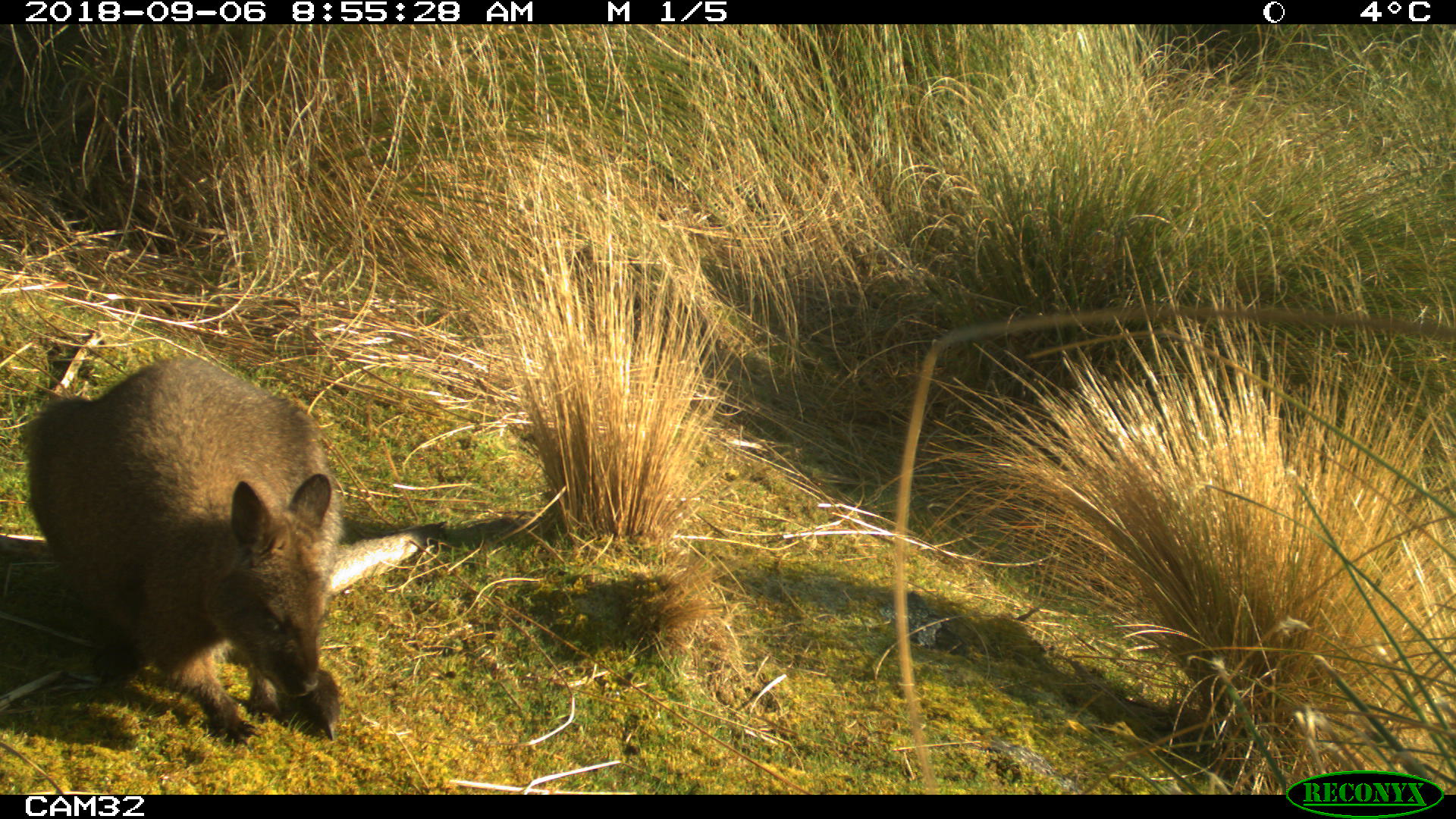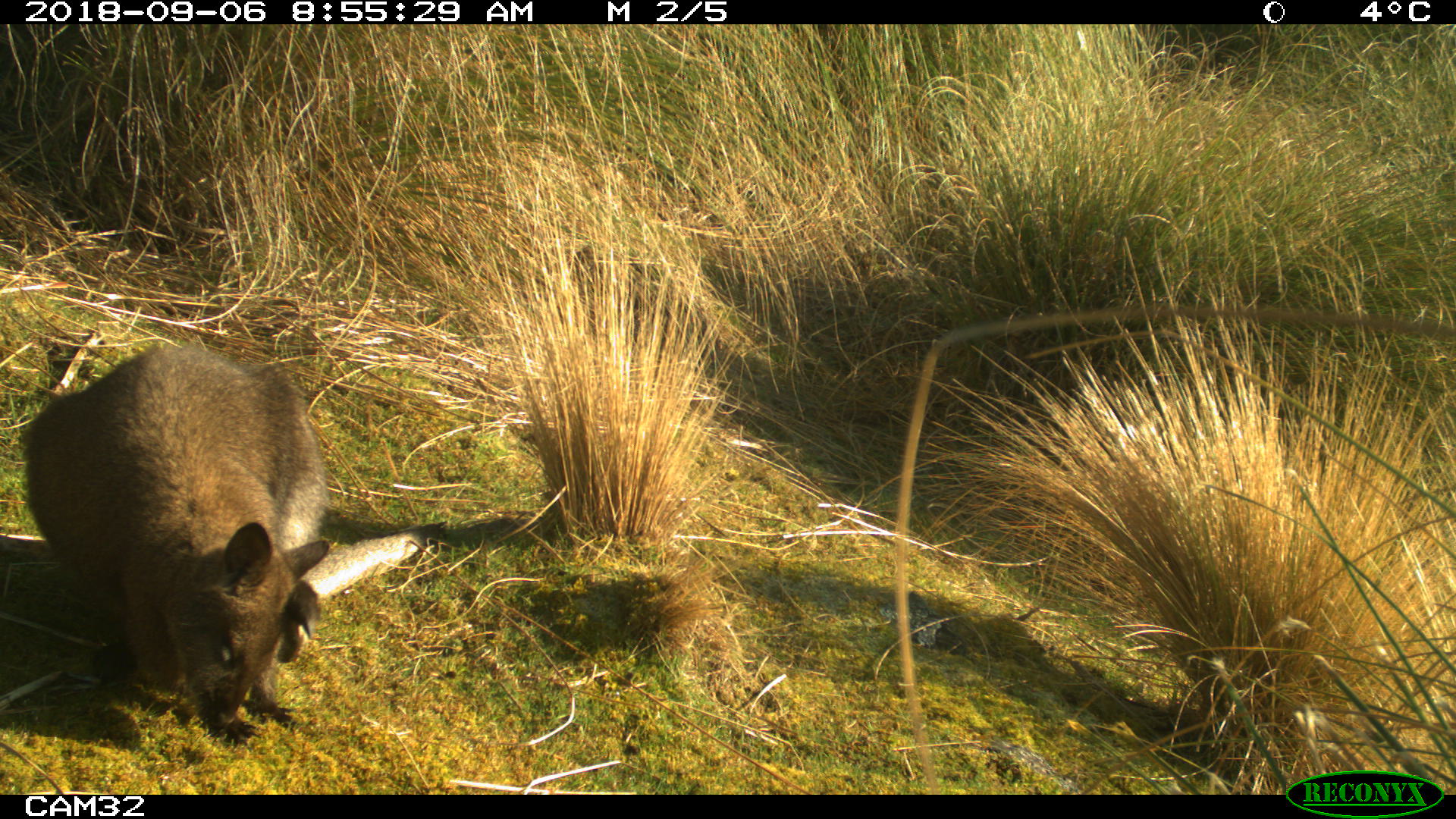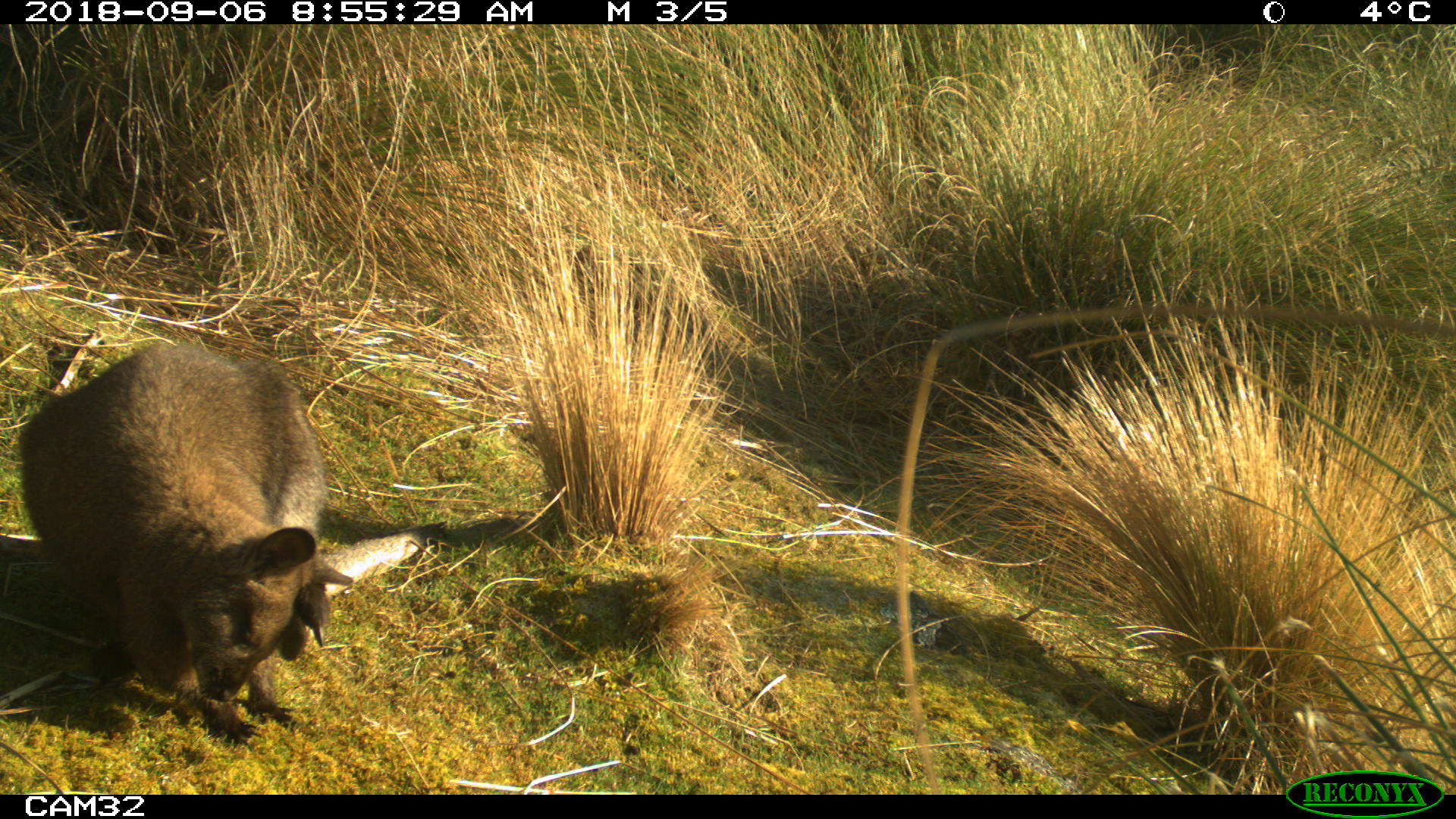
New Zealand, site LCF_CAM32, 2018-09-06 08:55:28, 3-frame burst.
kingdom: Animalia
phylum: Chordata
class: Mammalia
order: Diprotodontia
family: Macropodidae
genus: Notamacropus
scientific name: Notamacropus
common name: wallaby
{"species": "wallaby (Notamacropus)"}